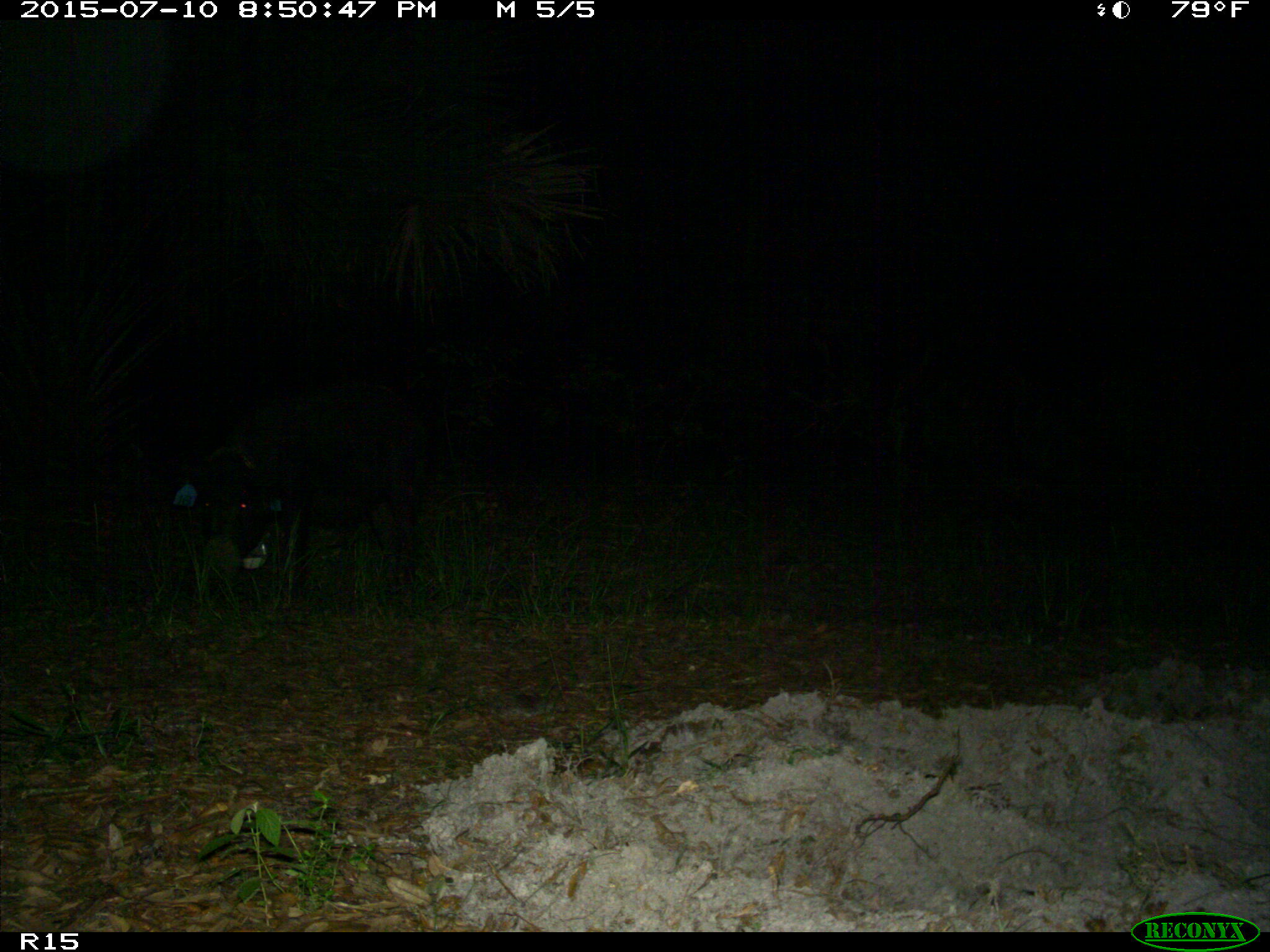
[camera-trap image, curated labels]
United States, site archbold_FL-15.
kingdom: Animalia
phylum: Chordata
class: Mammalia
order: Artiodactyla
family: Suidae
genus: Sus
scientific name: Sus scrofa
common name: wild boar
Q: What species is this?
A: Sus scrofa (wild boar).